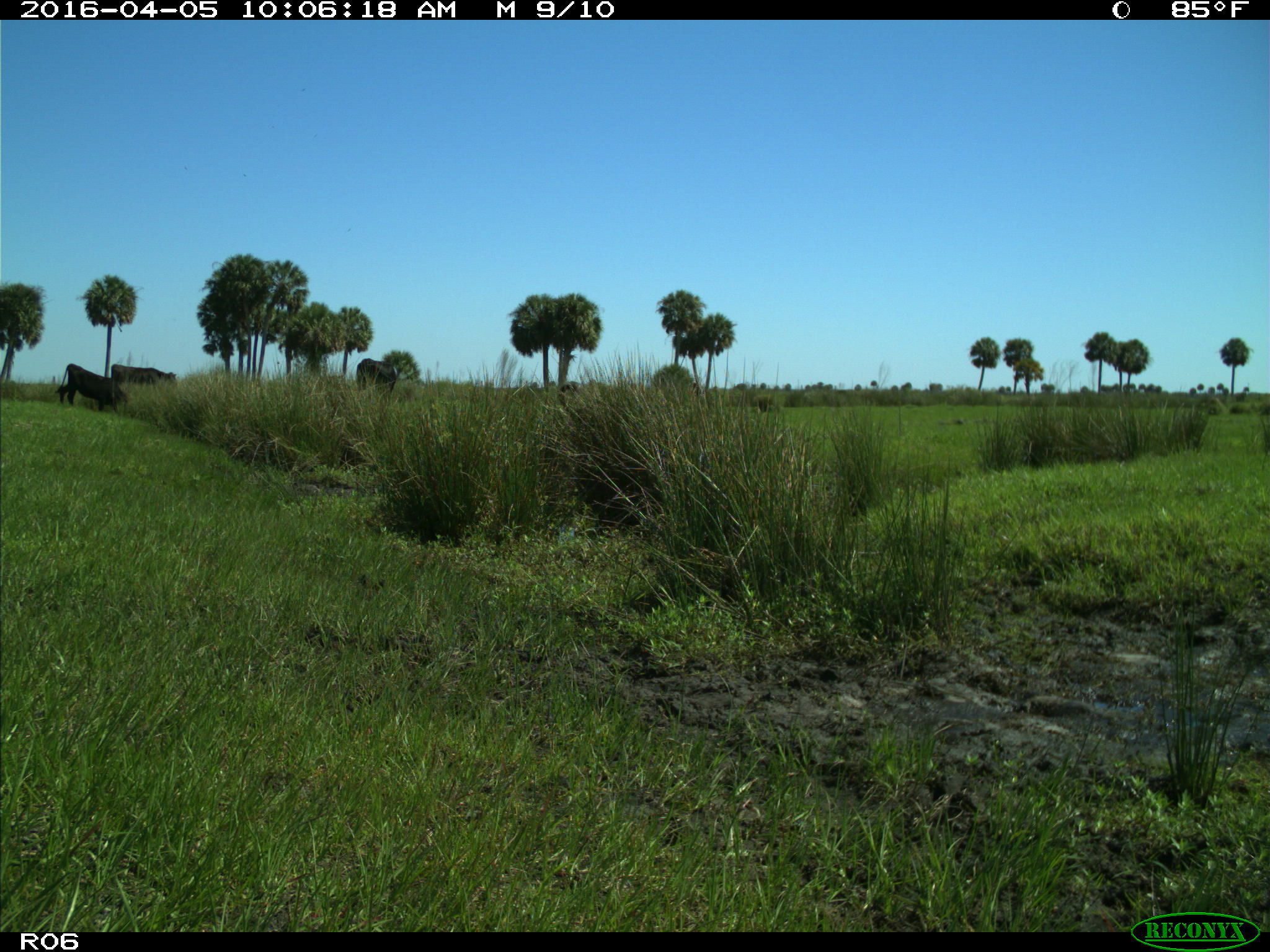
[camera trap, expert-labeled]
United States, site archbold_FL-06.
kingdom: Animalia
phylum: Chordata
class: Mammalia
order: Artiodactyla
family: Bovidae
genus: Bos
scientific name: Bos taurus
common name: domestic cow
Bos taurus (domestic cow).